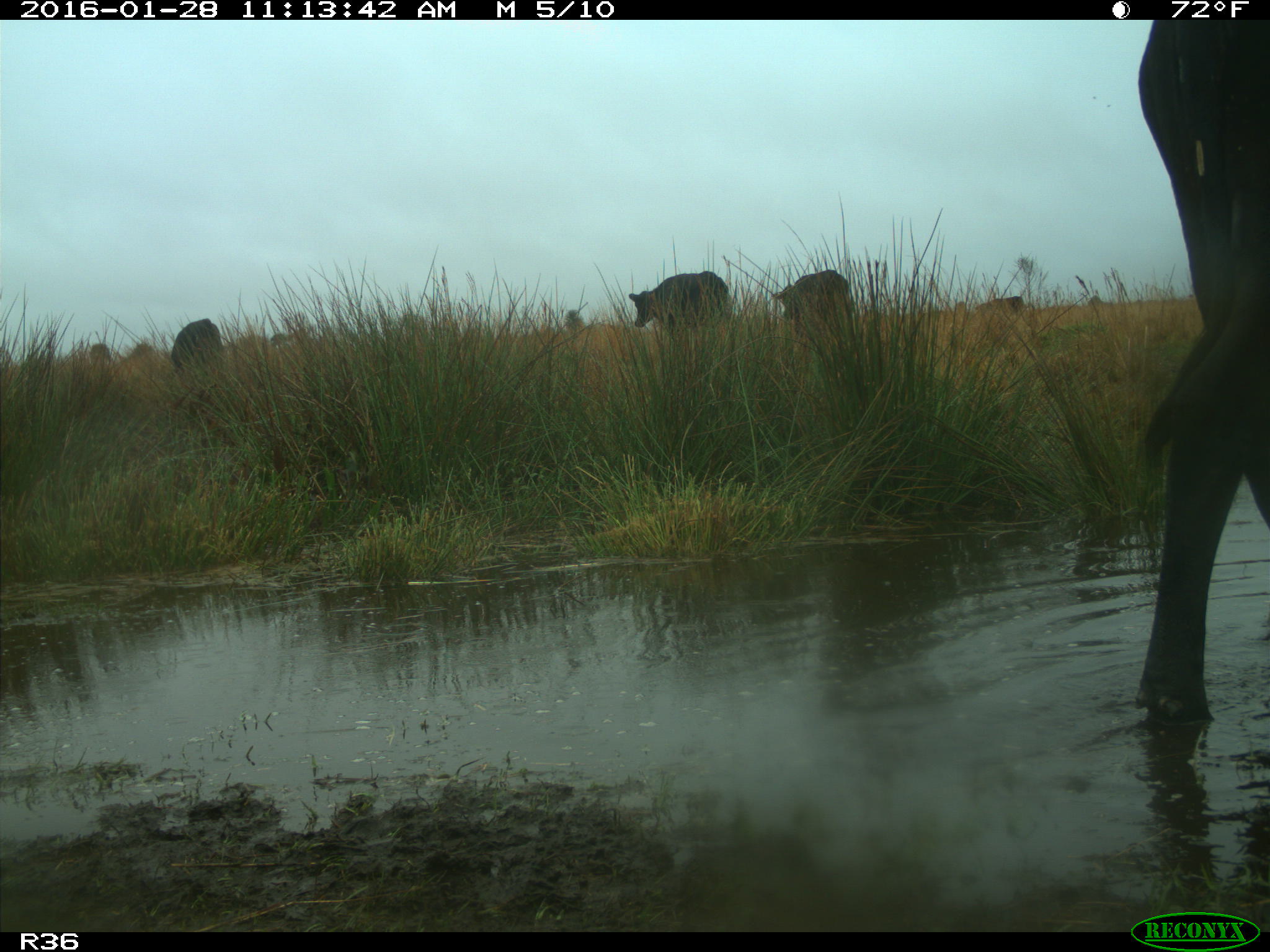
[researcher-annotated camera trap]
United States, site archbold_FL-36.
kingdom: Animalia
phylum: Chordata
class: Mammalia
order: Artiodactyla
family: Bovidae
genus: Bos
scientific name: Bos taurus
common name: domestic cow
Bos taurus (domestic cow).